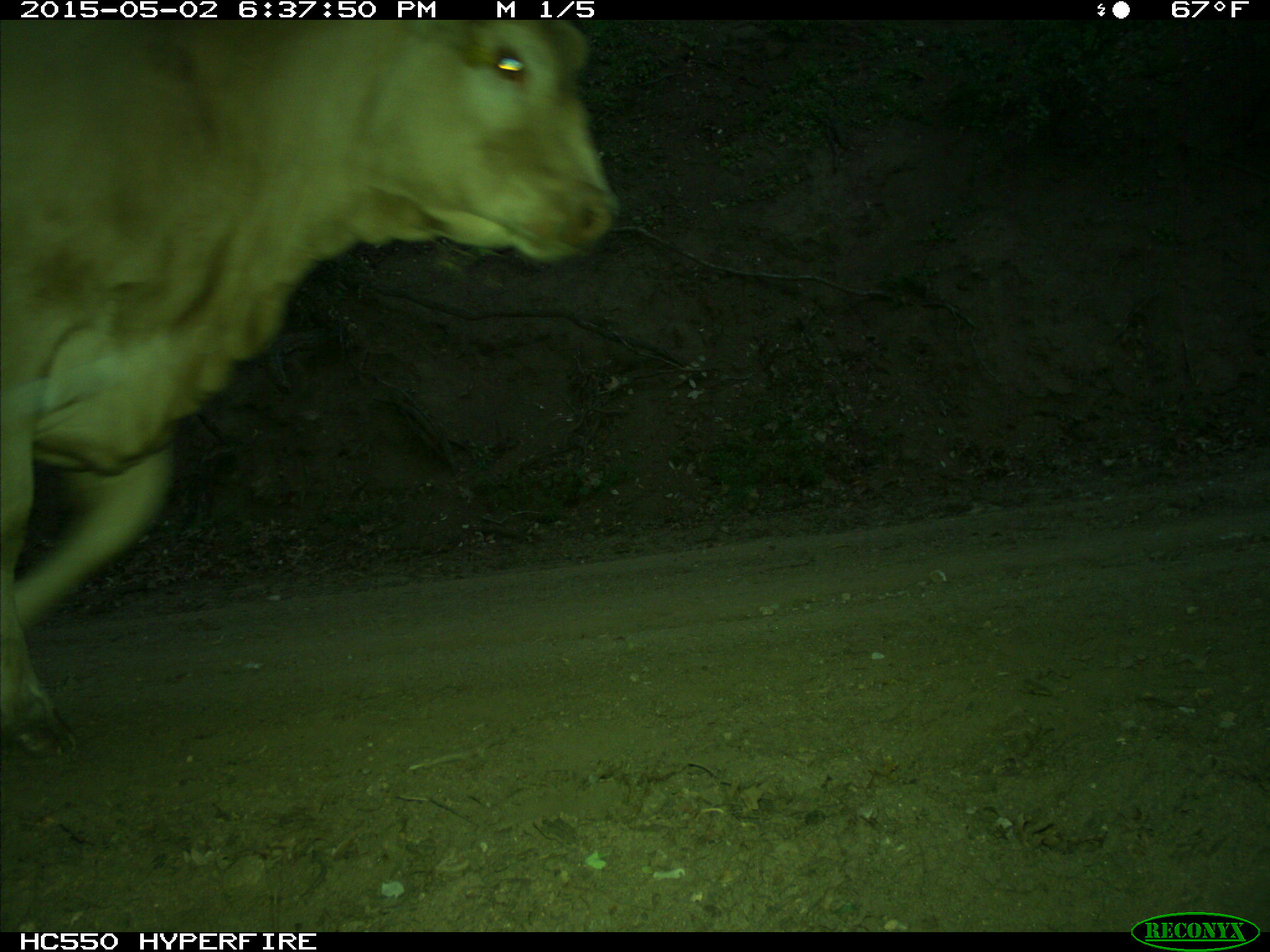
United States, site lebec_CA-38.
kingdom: Animalia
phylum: Chordata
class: Mammalia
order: Artiodactyla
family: Bovidae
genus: Bos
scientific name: Bos taurus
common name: domestic cow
Bos taurus (domestic cow).